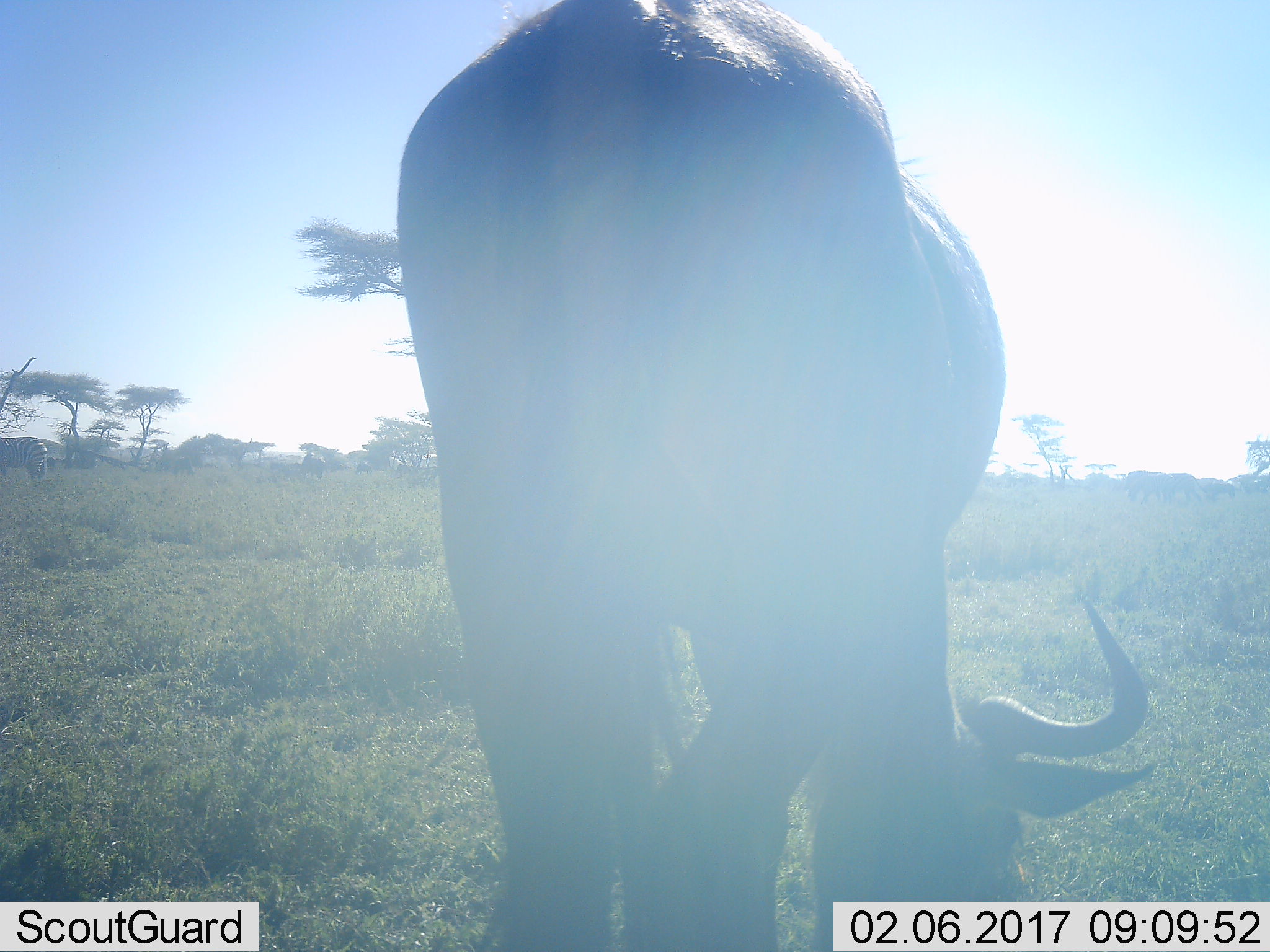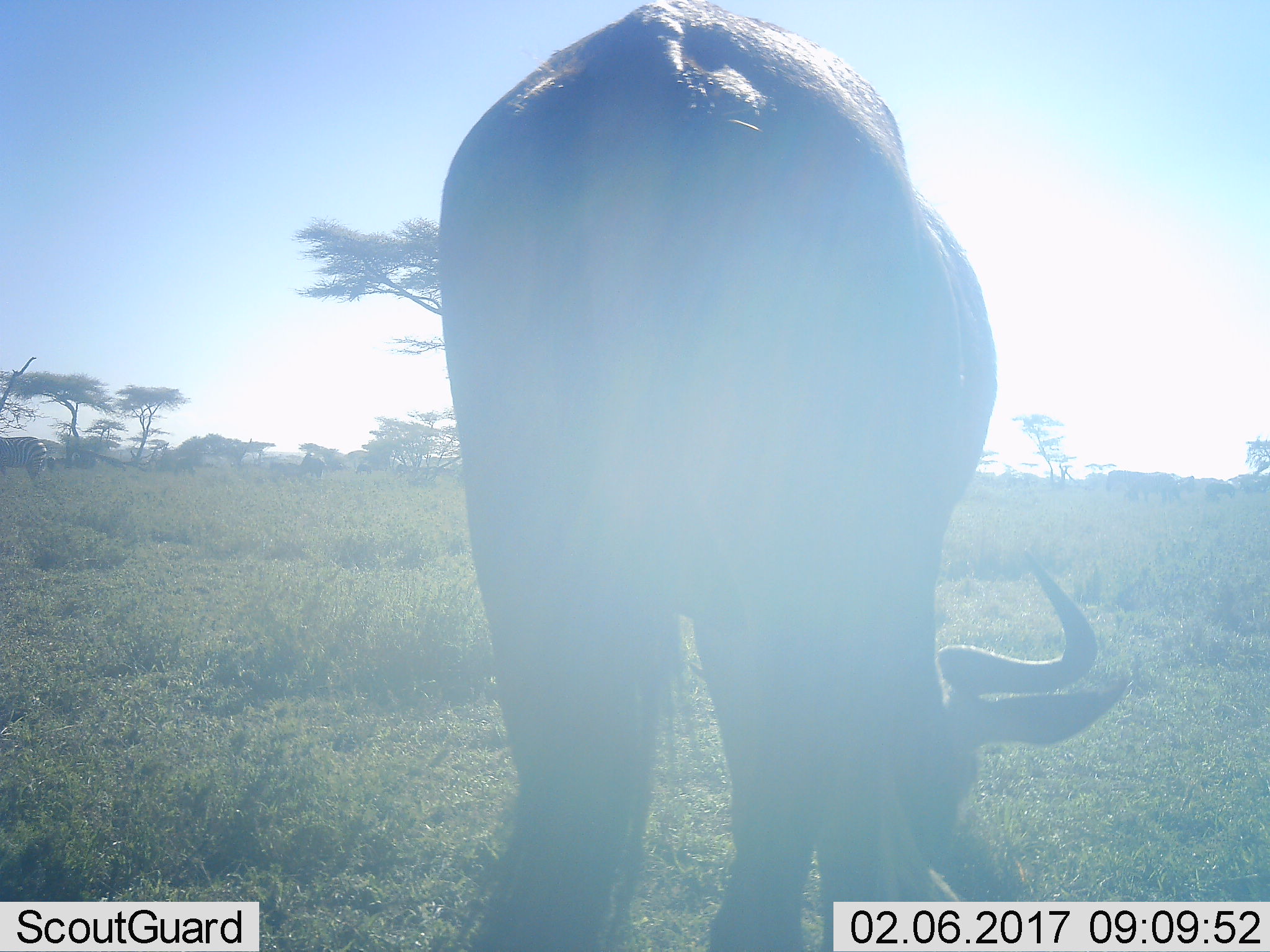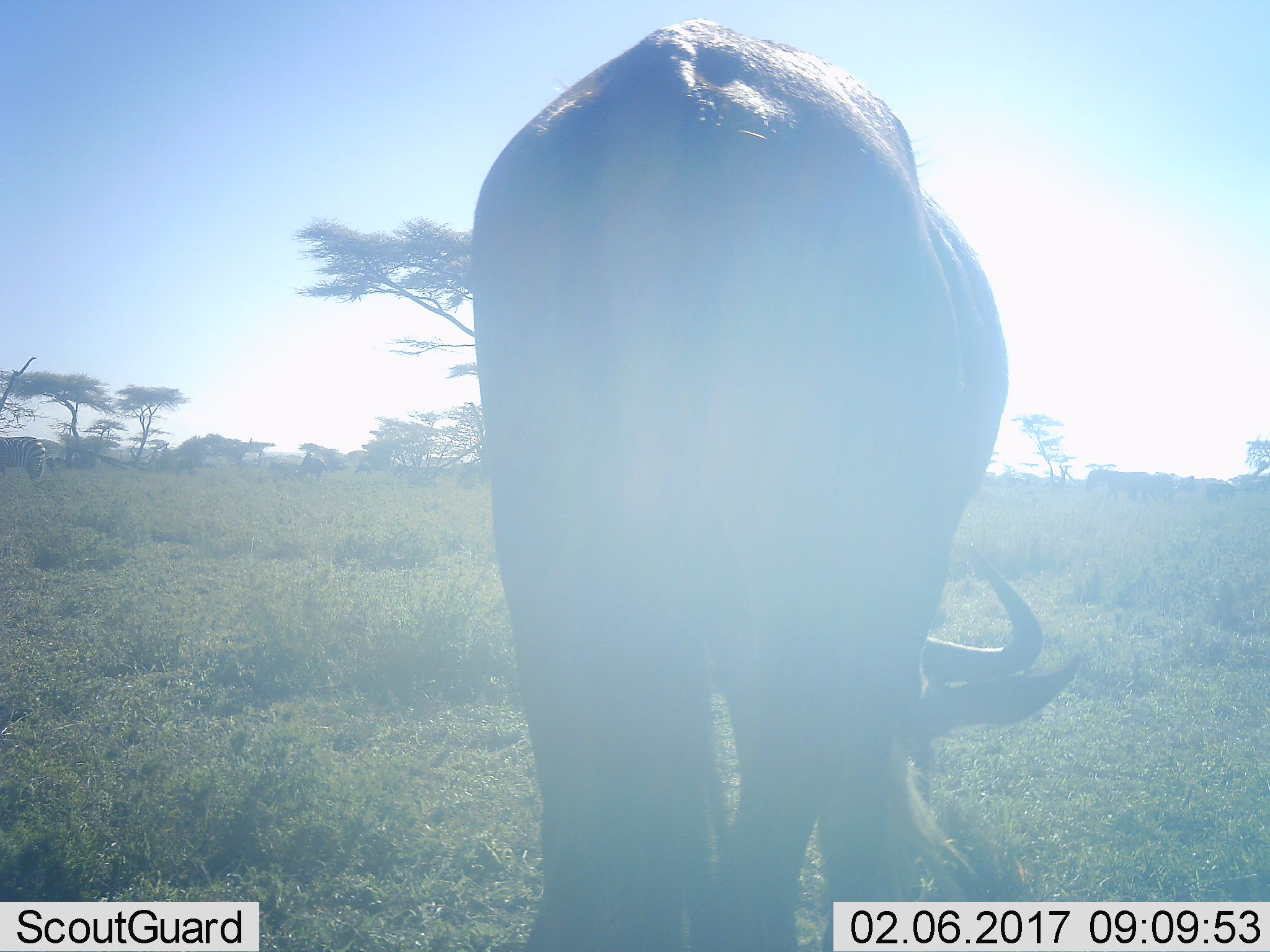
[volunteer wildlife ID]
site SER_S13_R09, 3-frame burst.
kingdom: Animalia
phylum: Chordata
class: Mammalia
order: Artiodactyla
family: Bovidae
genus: Connochaetes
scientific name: Connochaetes taurinus taurinus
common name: blue wildebeest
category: wildebeestblue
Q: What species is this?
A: Wildebeestblue (blue wildebeest) (Connochaetes taurinus taurinus).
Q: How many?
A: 1.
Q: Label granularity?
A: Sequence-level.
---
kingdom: Animalia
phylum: Chordata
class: Mammalia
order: Perissodactyla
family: Equidae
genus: Equus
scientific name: Equus quagga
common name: plains zebra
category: zebraplains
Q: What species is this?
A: Zebraplains (plains zebra) (Equus quagga).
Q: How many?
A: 2.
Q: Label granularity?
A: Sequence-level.